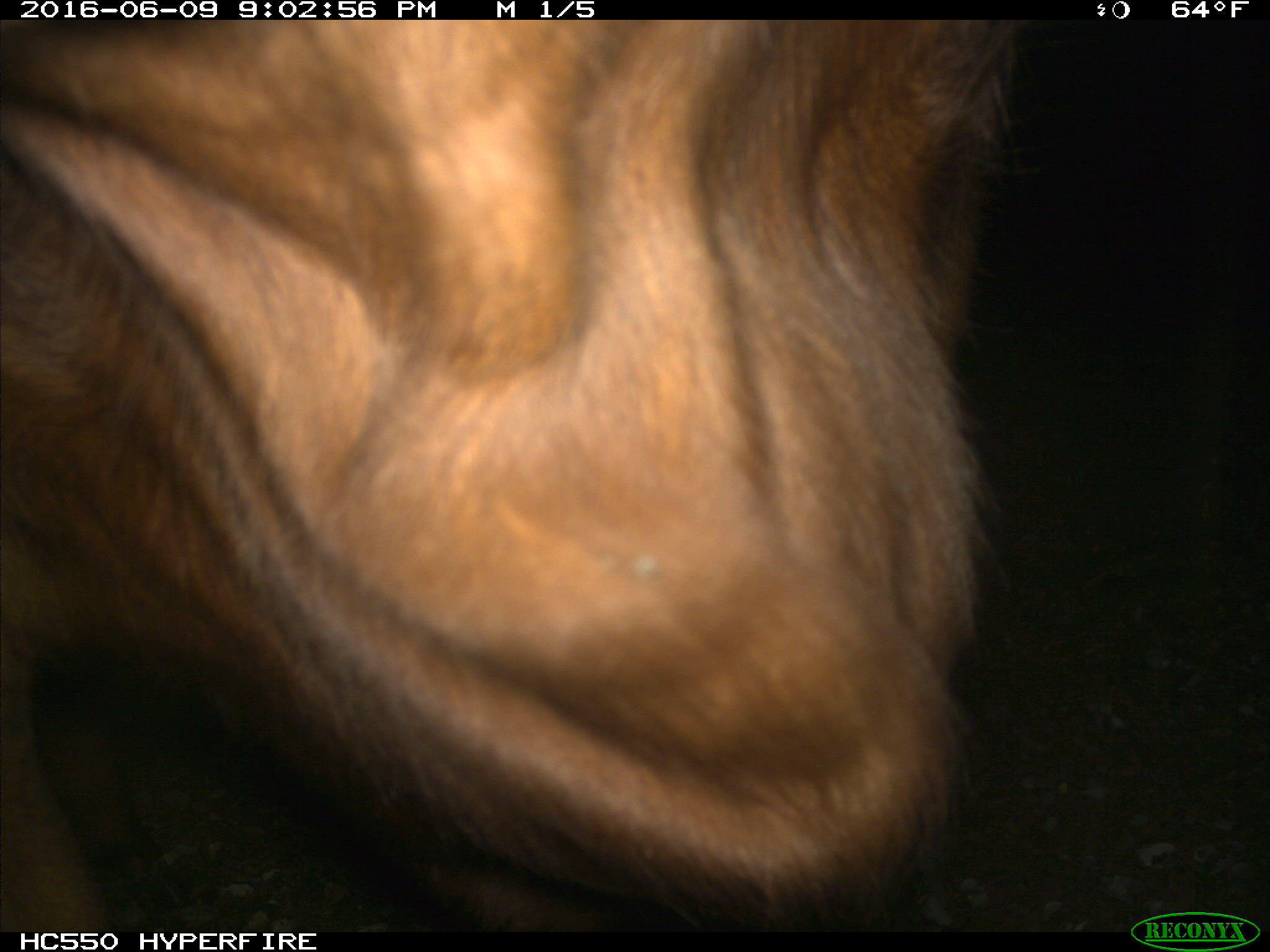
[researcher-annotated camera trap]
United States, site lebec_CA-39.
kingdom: Animalia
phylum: Chordata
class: Mammalia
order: Artiodactyla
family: Bovidae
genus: Bos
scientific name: Bos taurus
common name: domestic cow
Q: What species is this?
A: Bos taurus (domestic cow).